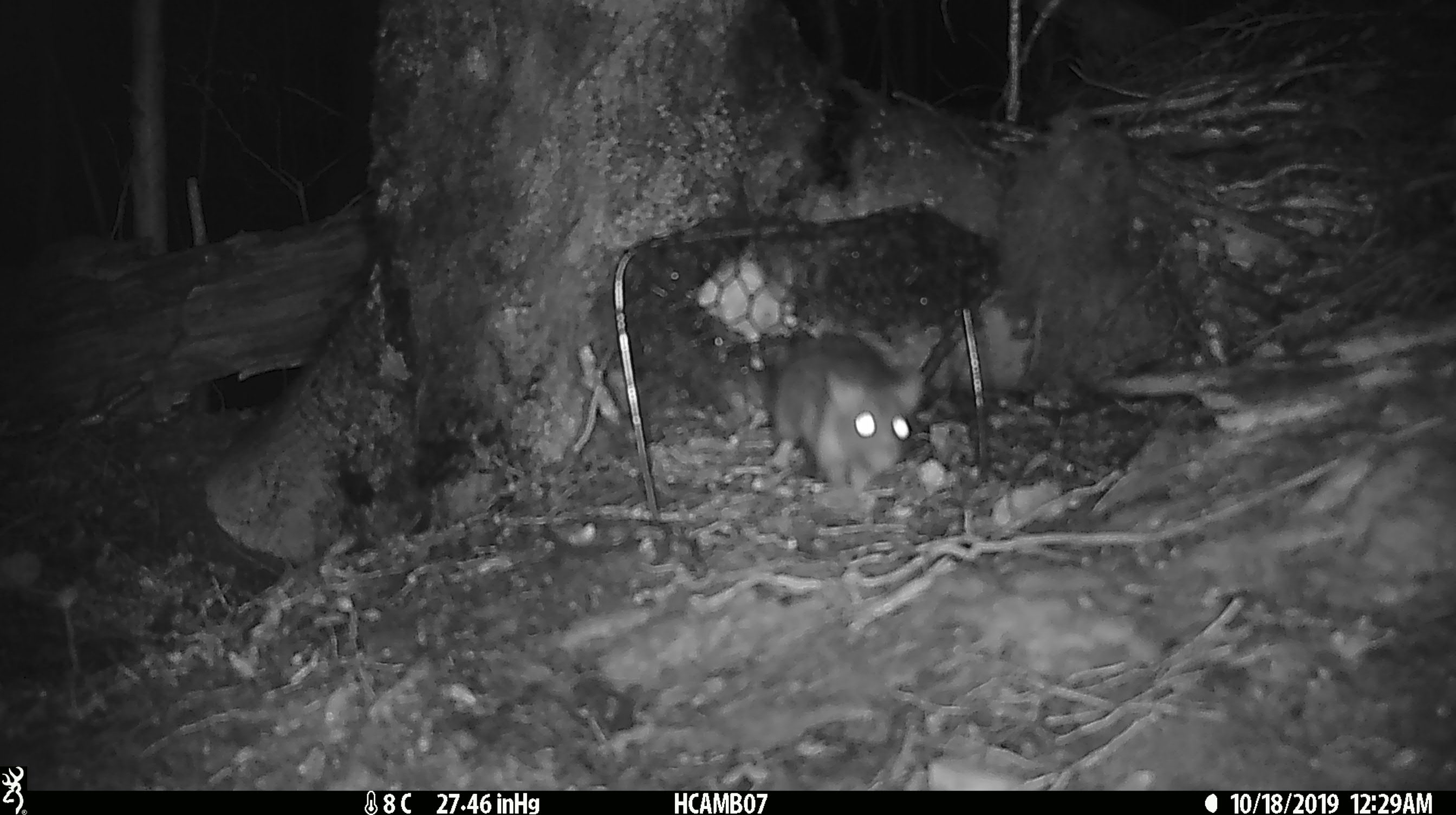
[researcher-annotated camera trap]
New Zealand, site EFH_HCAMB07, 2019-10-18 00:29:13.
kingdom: Animalia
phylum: Chordata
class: Mammalia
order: Rodentia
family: Muridae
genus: Rattus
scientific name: Rattus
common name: rat